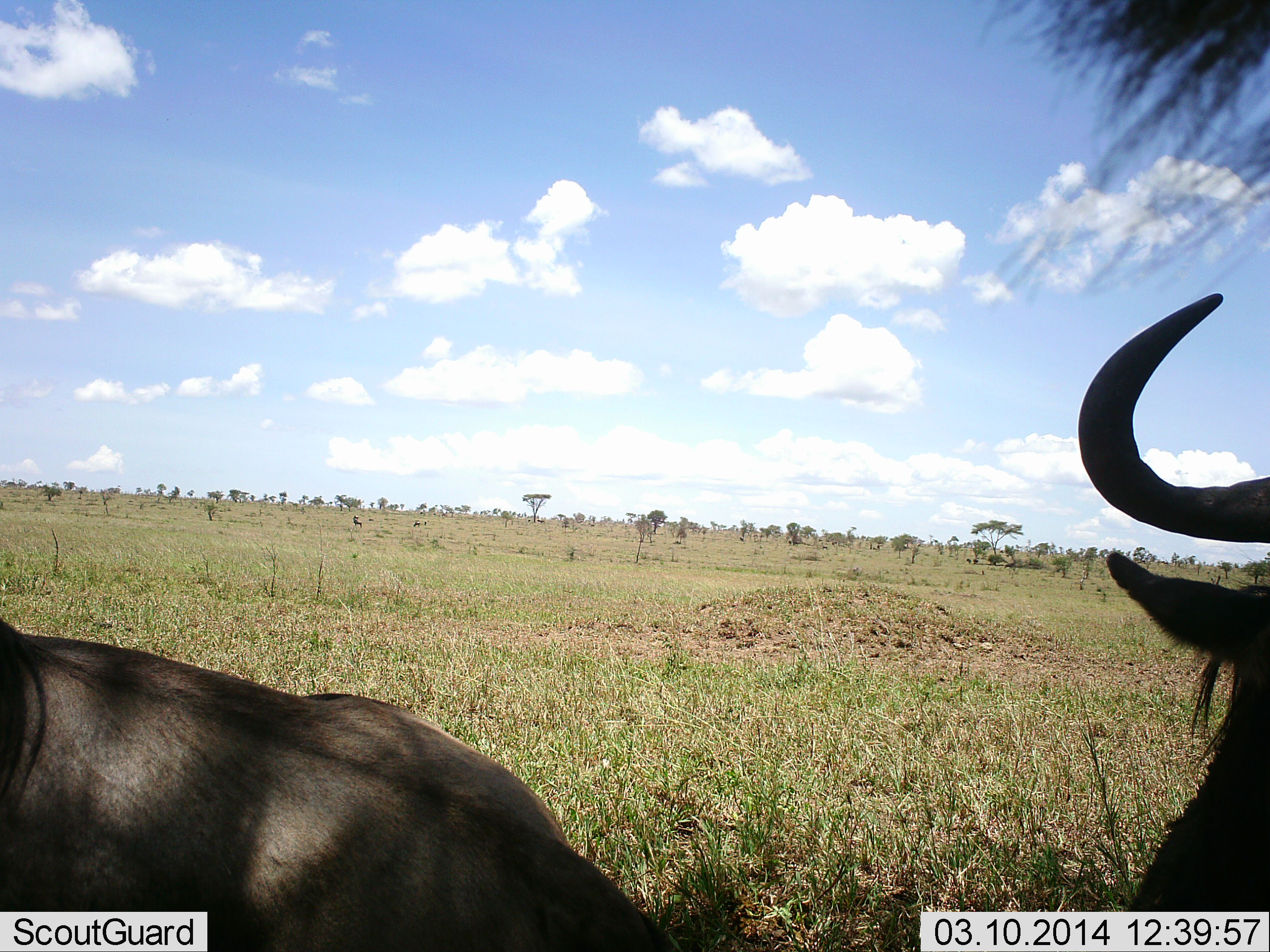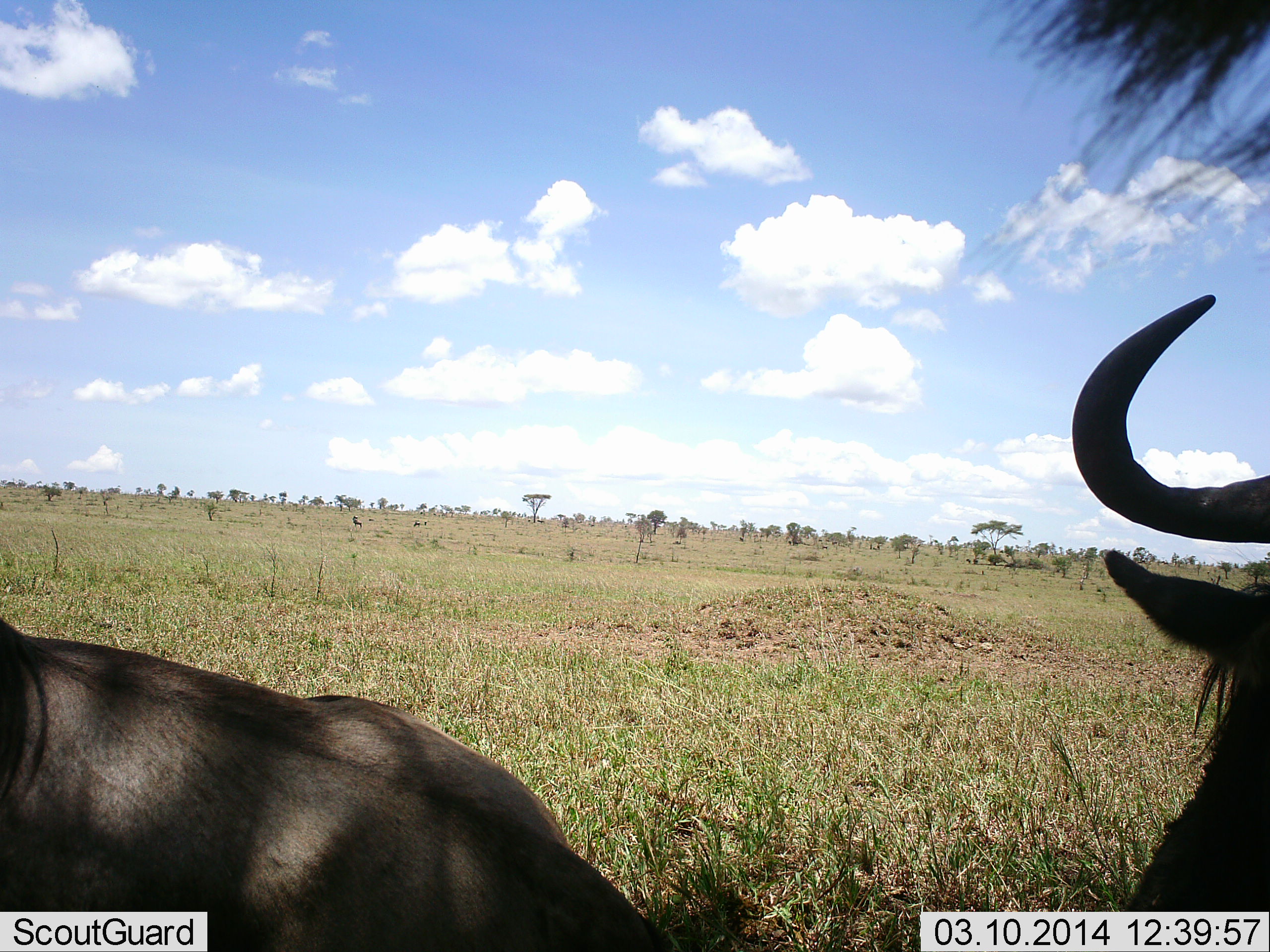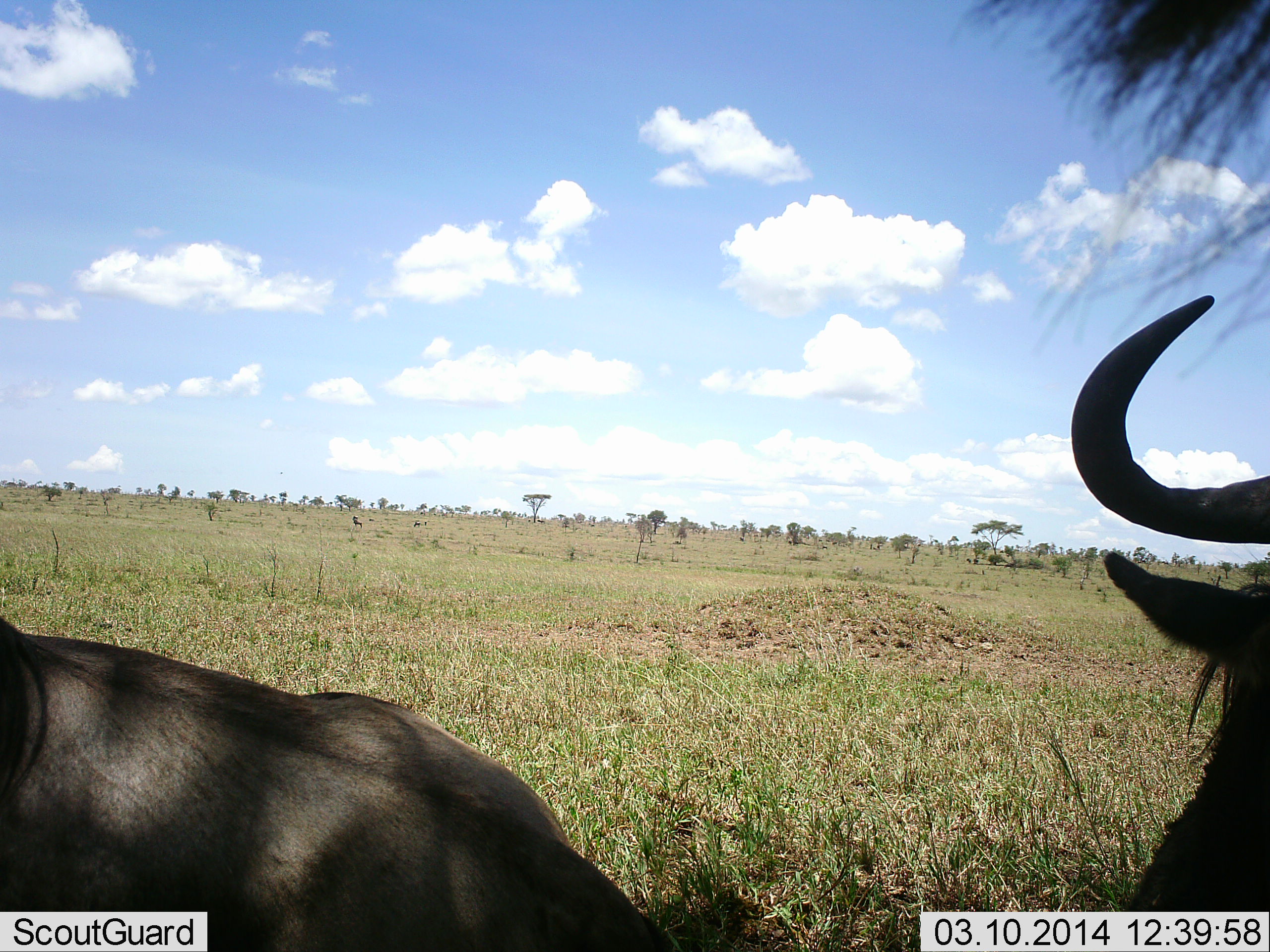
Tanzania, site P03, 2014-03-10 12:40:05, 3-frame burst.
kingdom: Animalia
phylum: Chordata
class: Mammalia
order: Artiodactyla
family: Bovidae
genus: Connochaetes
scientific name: Connochaetes taurinus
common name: blue wildebeest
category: wildebeest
Wildebeest (blue wildebeest) (Connochaetes taurinus), count 2. Behavior (volunteer vote fractions): standing 50%, resting 80%, moving 0%, interacting 0%. Young present (vote fraction): 0%. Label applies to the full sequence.